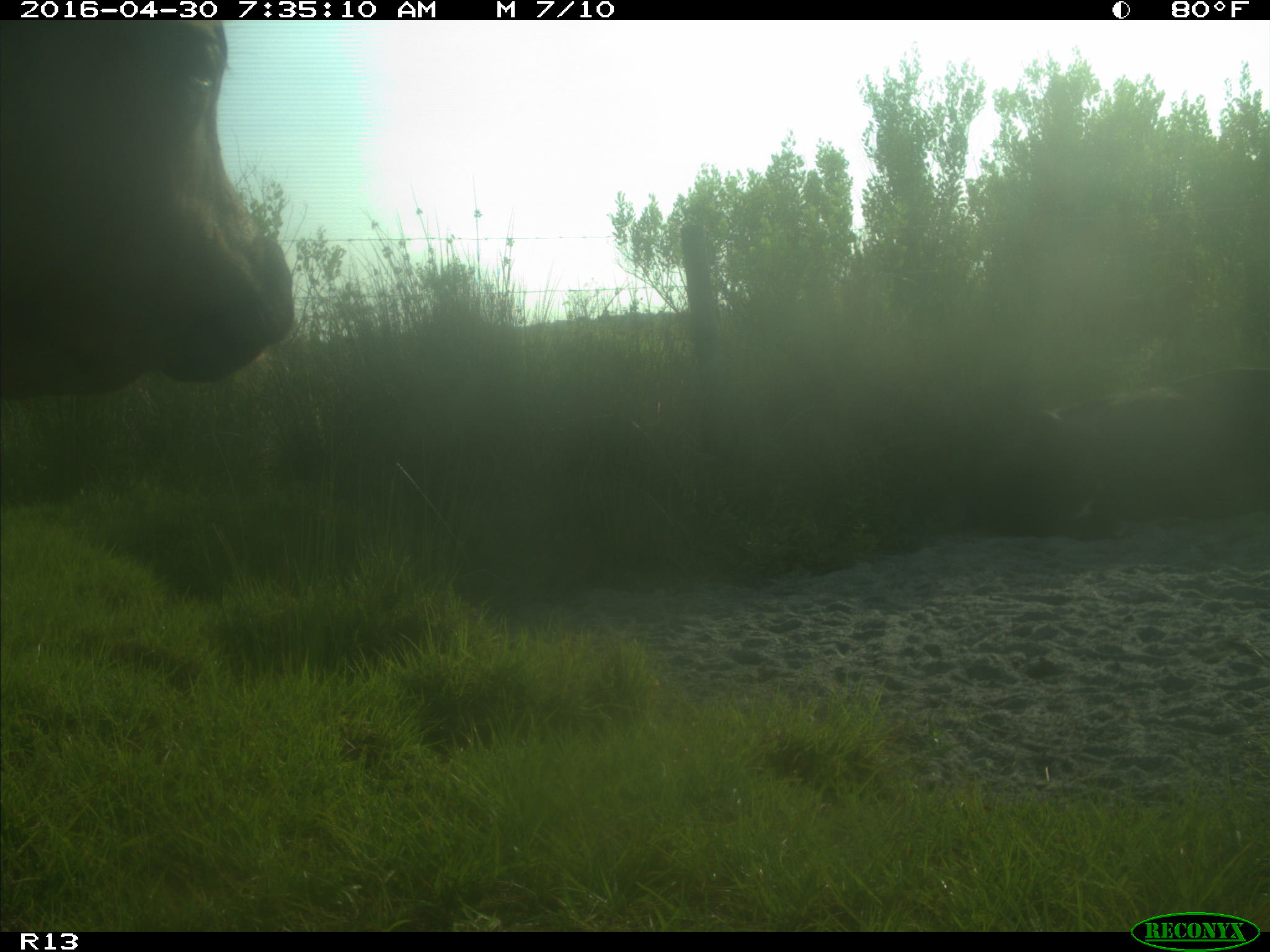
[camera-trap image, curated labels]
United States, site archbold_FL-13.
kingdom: Animalia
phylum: Chordata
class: Mammalia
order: Artiodactyla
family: Bovidae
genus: Bos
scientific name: Bos taurus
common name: domestic cow